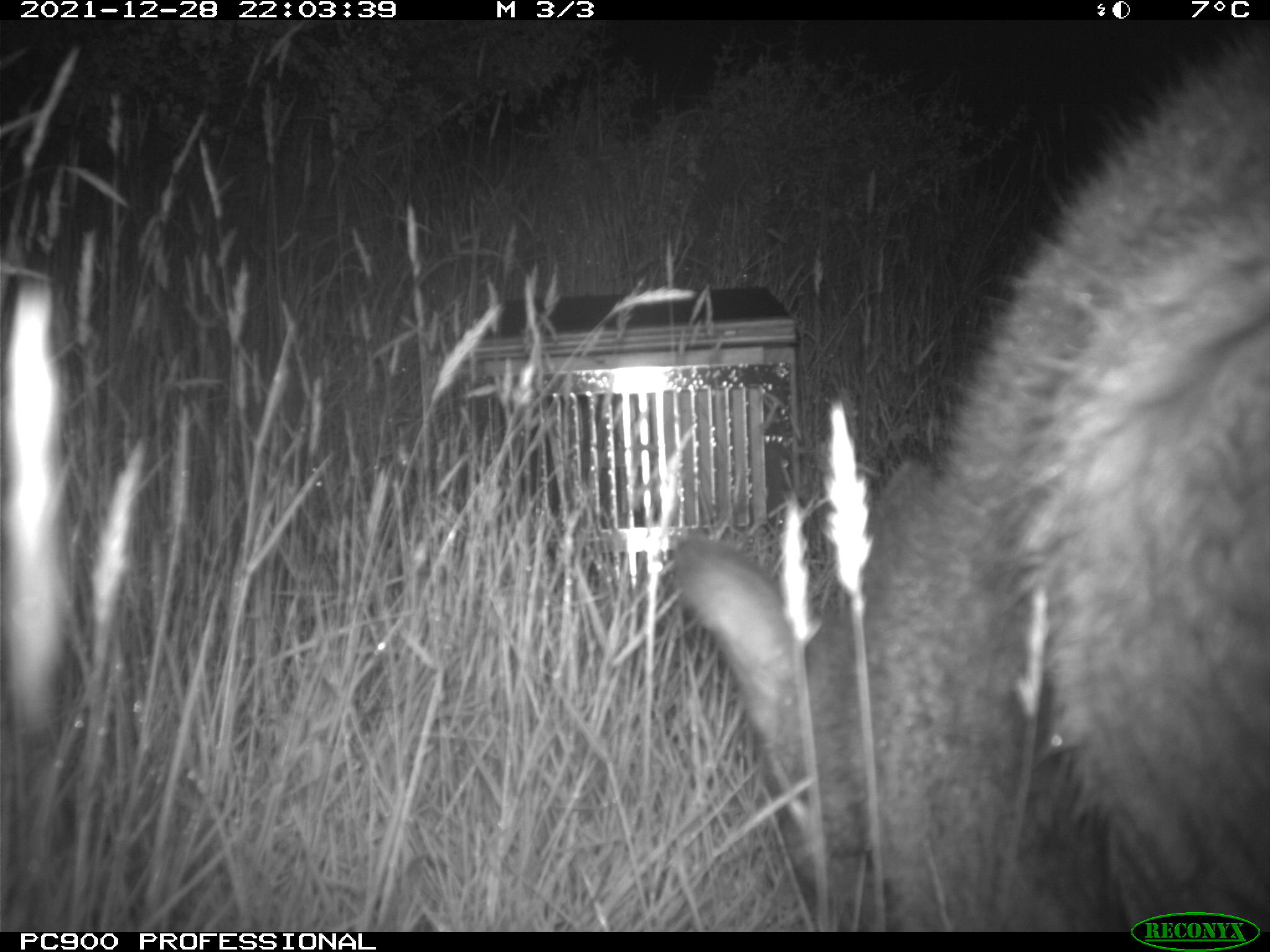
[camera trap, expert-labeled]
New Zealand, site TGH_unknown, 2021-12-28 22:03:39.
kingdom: Animalia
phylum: Chordata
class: Mammalia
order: Diprotodontia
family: Macropodidae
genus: Notamacropus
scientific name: Notamacropus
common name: wallaby